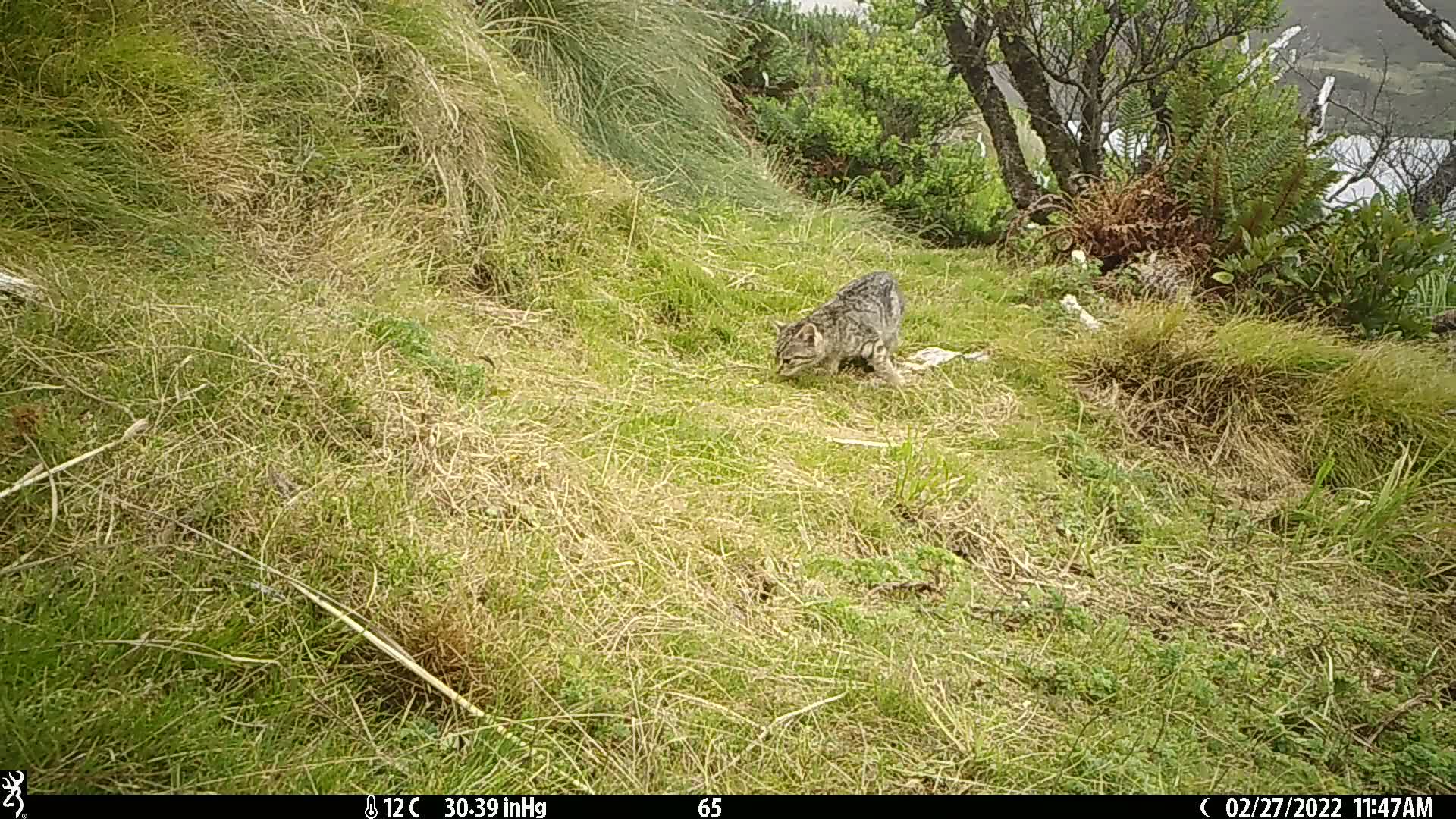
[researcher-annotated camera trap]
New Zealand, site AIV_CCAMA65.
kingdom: Animalia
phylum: Chordata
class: Mammalia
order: Carnivora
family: Felidae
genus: Felis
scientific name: Felis catus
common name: domestic cat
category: cat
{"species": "cat (domestic cat) (Felis catus)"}